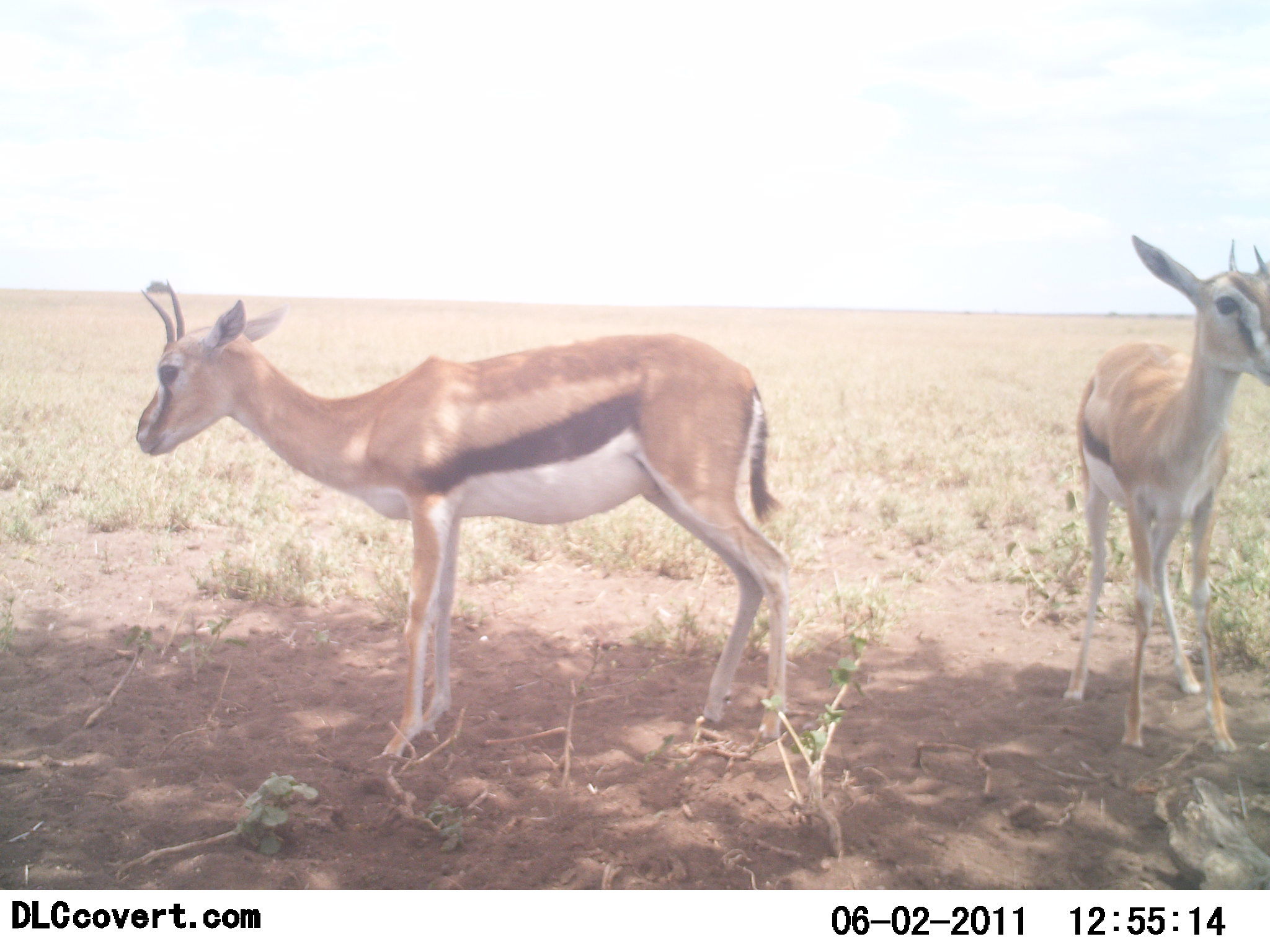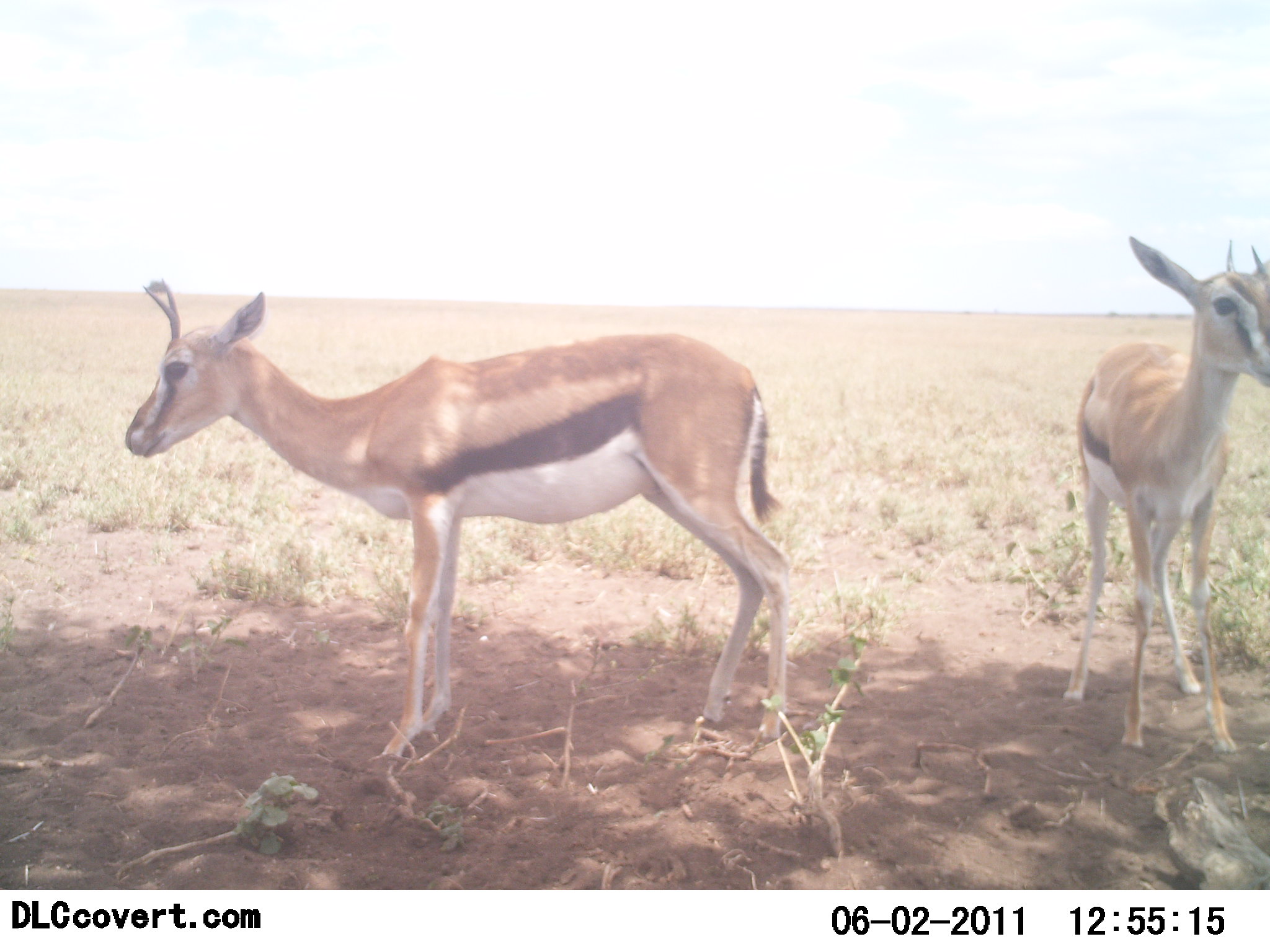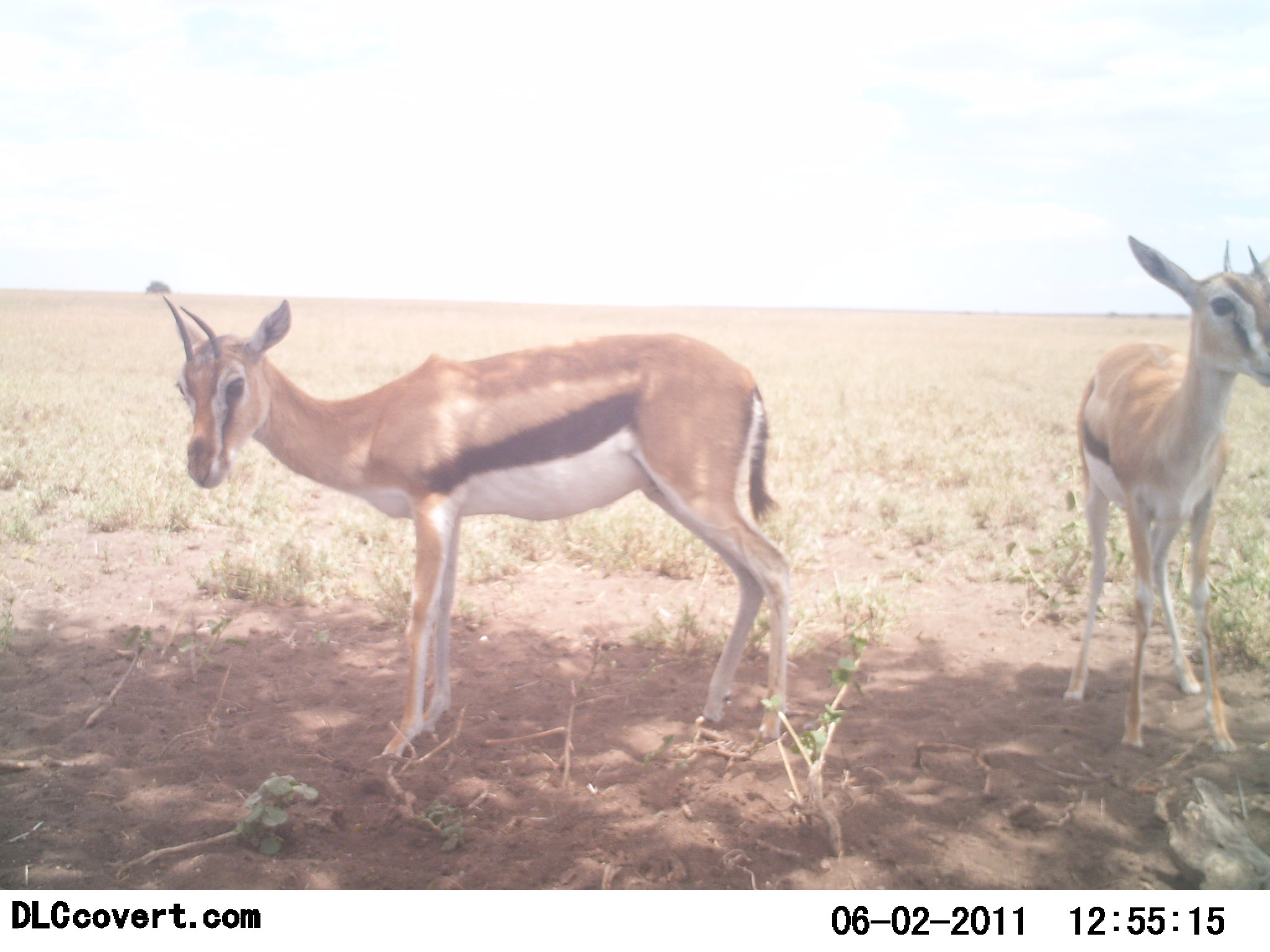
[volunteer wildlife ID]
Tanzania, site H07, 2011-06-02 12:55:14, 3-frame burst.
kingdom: Animalia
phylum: Chordata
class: Mammalia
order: Artiodactyla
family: Bovidae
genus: Eudorcas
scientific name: Eudorcas thomsonii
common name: thomson's gazelle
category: gazellethomsons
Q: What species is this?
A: Gazellethomsons (thomson's gazelle) (Eudorcas thomsonii).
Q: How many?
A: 2.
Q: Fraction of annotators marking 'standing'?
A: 100%.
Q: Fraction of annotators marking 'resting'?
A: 0%.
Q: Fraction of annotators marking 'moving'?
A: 0%.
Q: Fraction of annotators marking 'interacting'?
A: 0%.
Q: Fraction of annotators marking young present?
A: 0%.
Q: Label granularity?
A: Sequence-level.